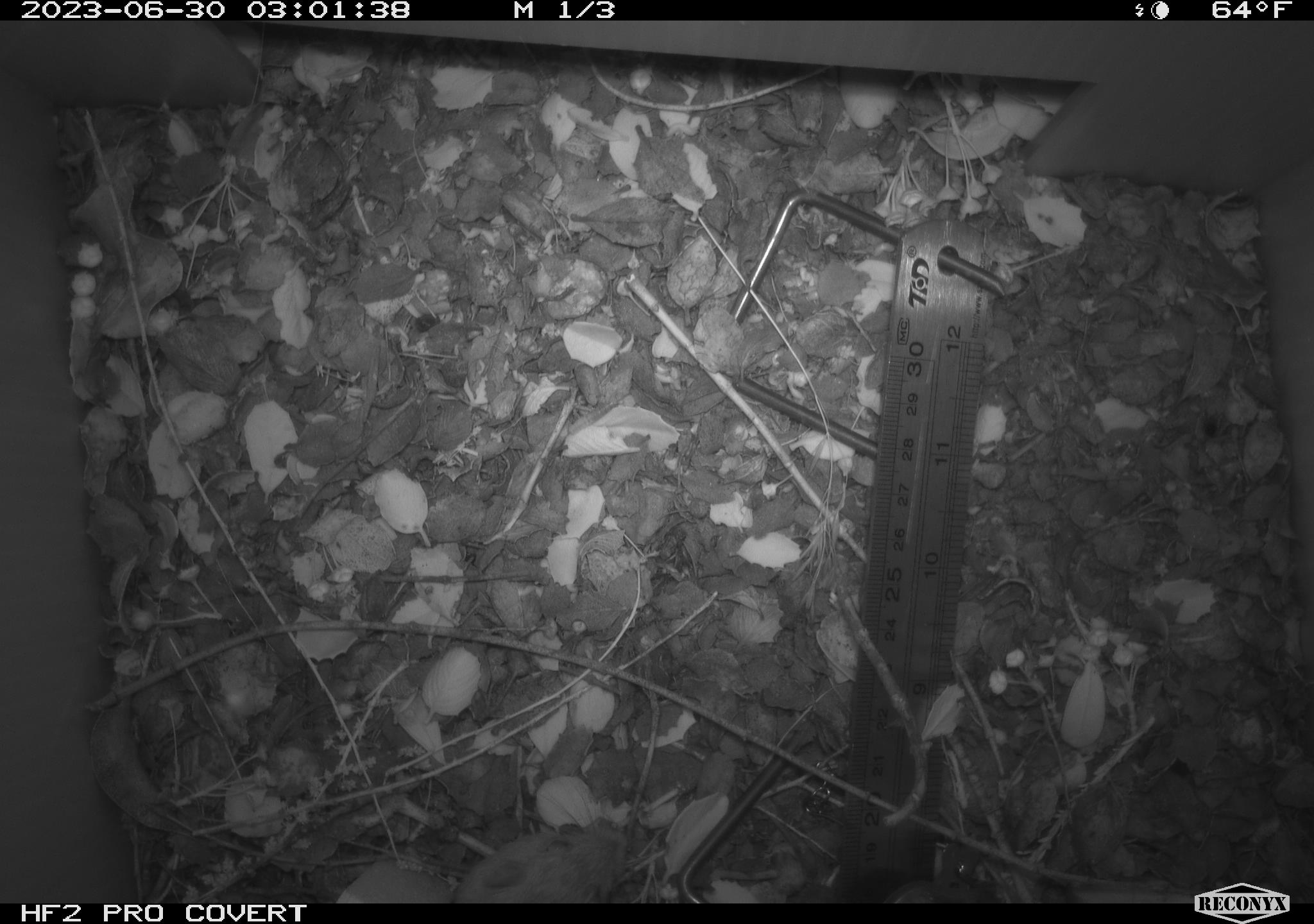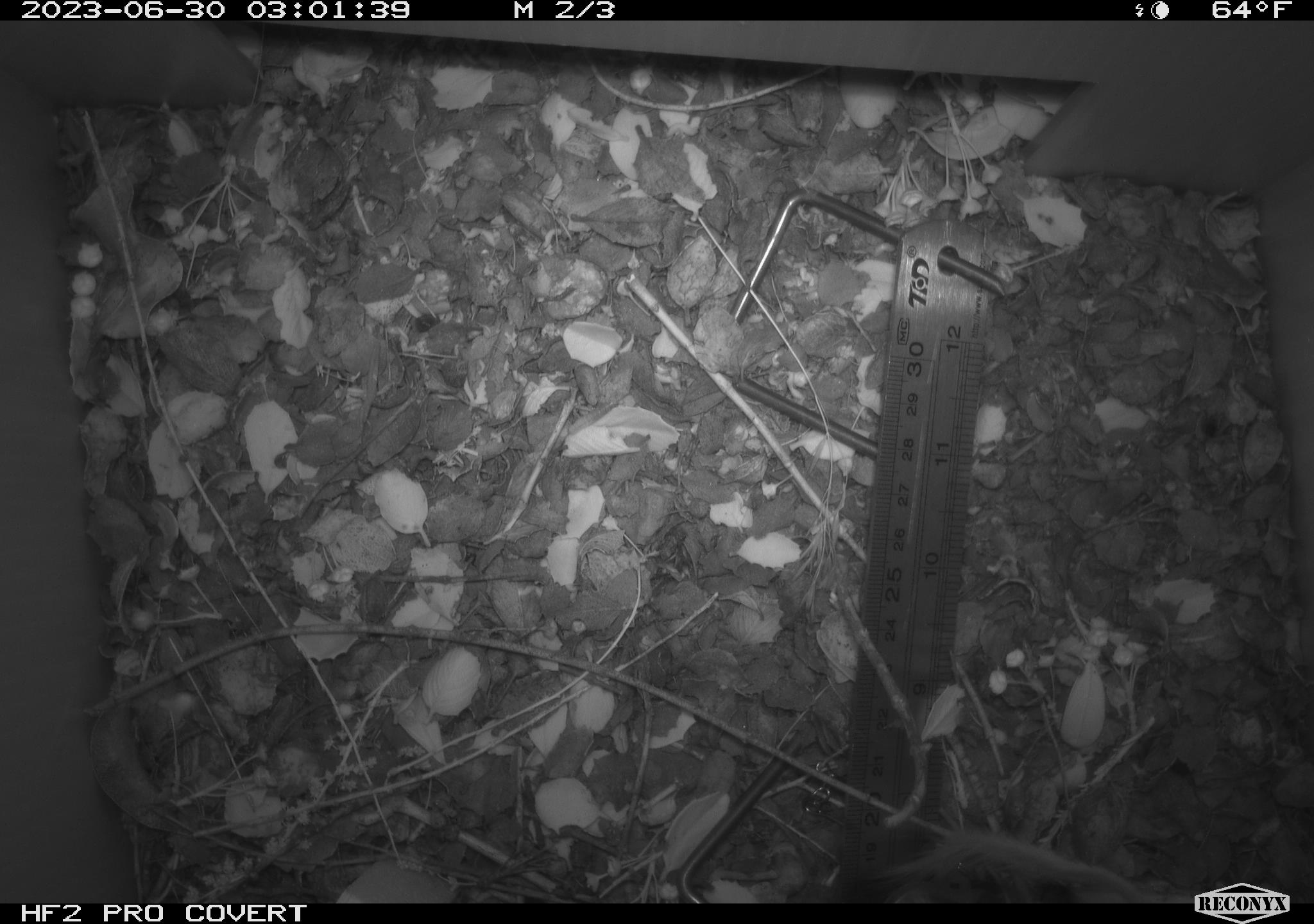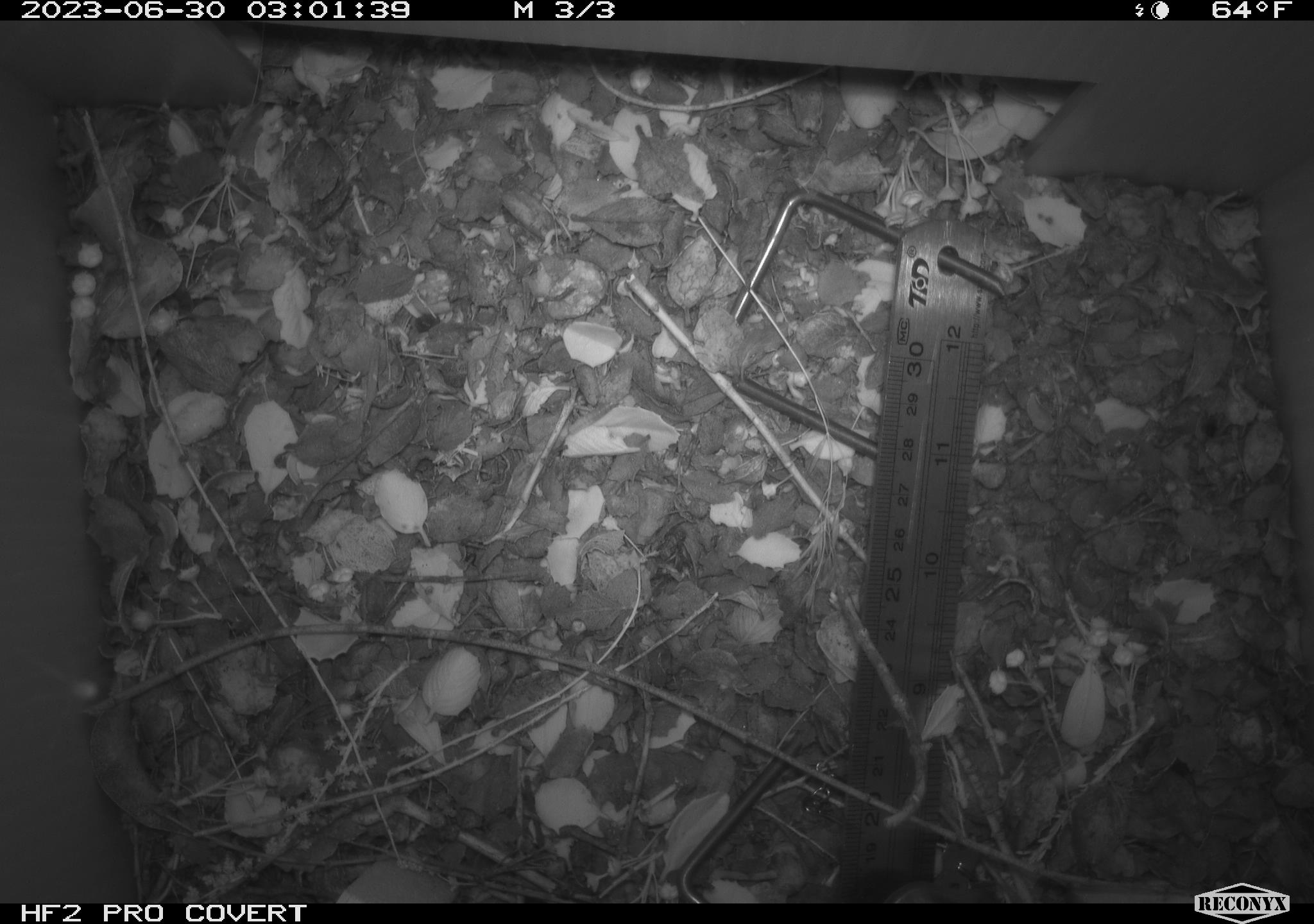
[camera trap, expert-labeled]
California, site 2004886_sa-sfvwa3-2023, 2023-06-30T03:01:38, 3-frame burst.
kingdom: Animalia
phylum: Chordata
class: Mammalia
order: Rodentia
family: Heteromyidae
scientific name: Heteromyidae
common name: kangaroo rats and pocket mice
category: heteromyidae family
Heteromyidae family (kangaroo rats and pocket mice) (Heteromyidae).